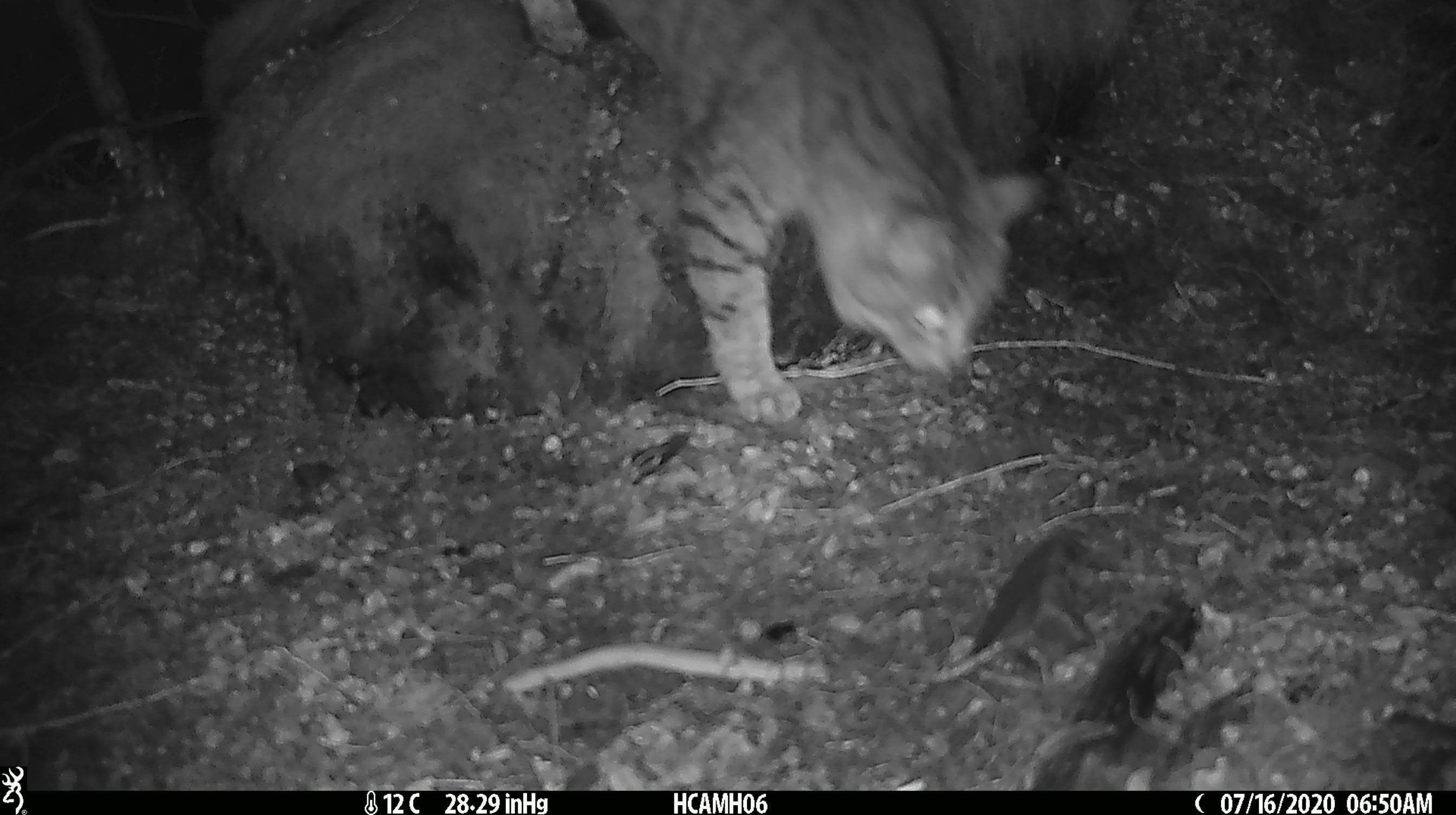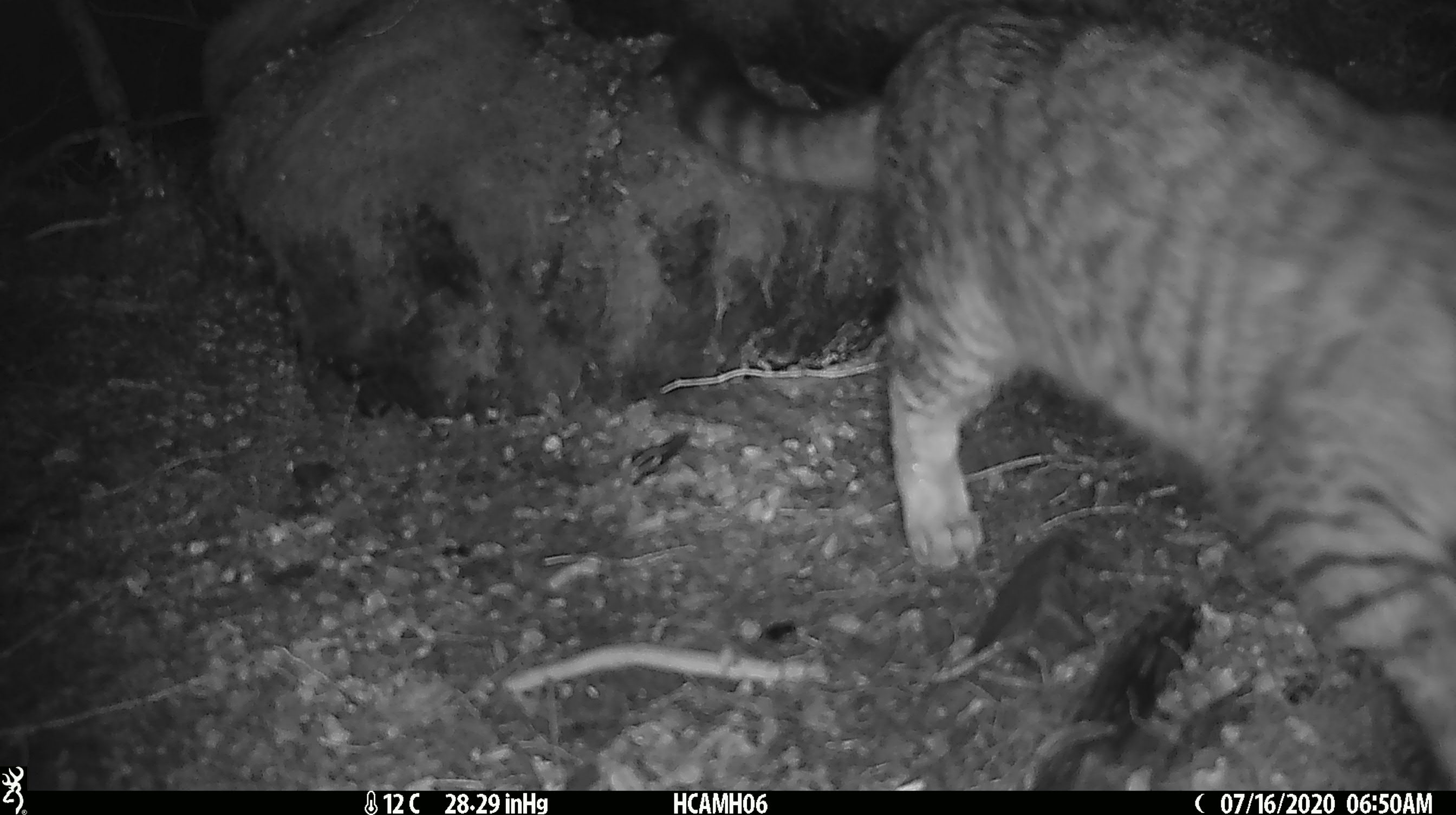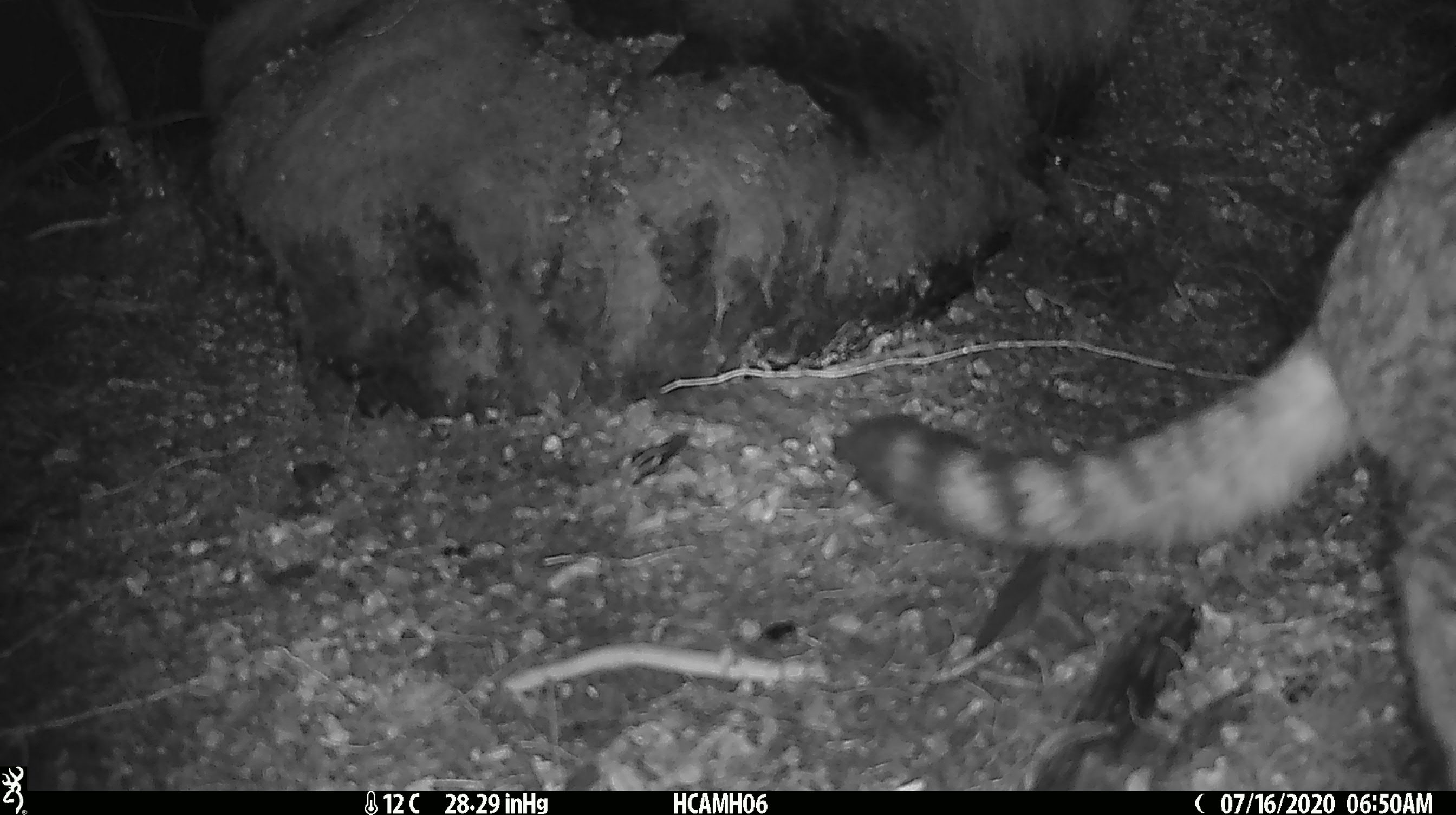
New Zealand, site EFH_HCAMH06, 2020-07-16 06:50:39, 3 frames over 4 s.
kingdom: Animalia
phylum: Chordata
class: Mammalia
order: Carnivora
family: Felidae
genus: Felis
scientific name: Felis catus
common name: domestic cat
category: cat